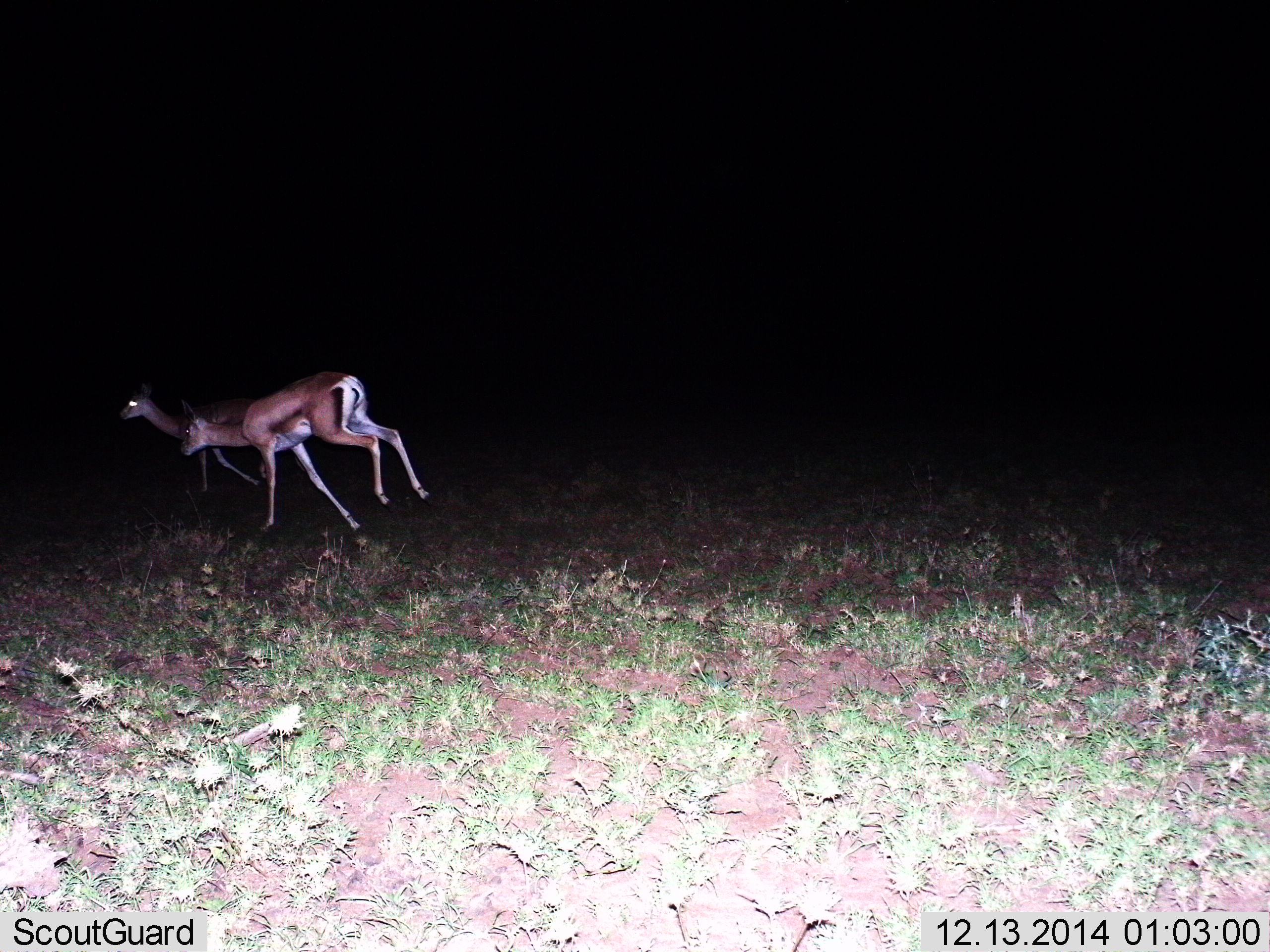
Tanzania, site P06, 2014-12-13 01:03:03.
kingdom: Animalia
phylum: Chordata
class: Mammalia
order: Artiodactyla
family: Bovidae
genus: Nanger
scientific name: Nanger granti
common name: grant's gazelle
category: gazellegrants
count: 2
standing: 0%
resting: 0%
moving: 100%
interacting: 0%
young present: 0%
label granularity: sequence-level